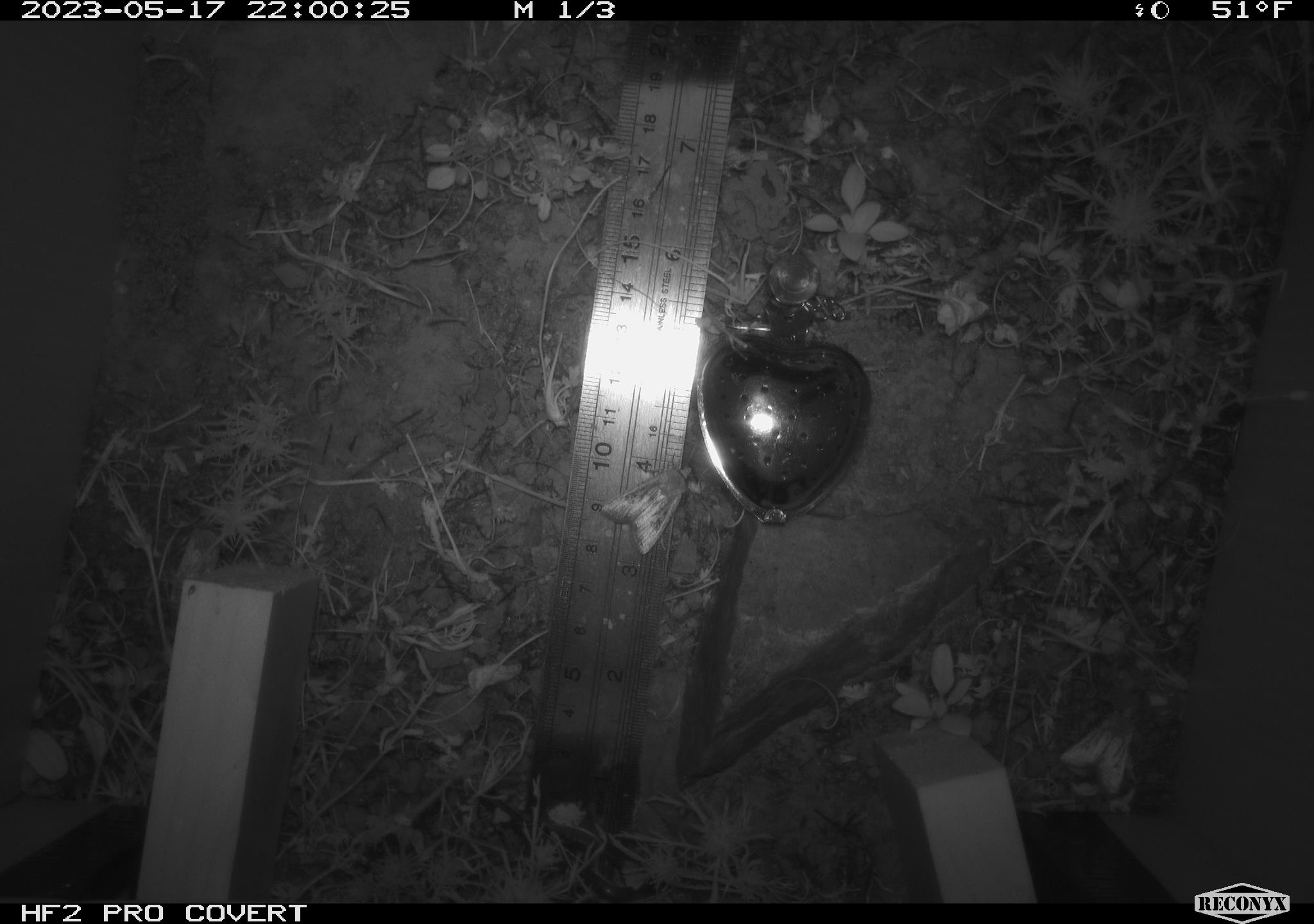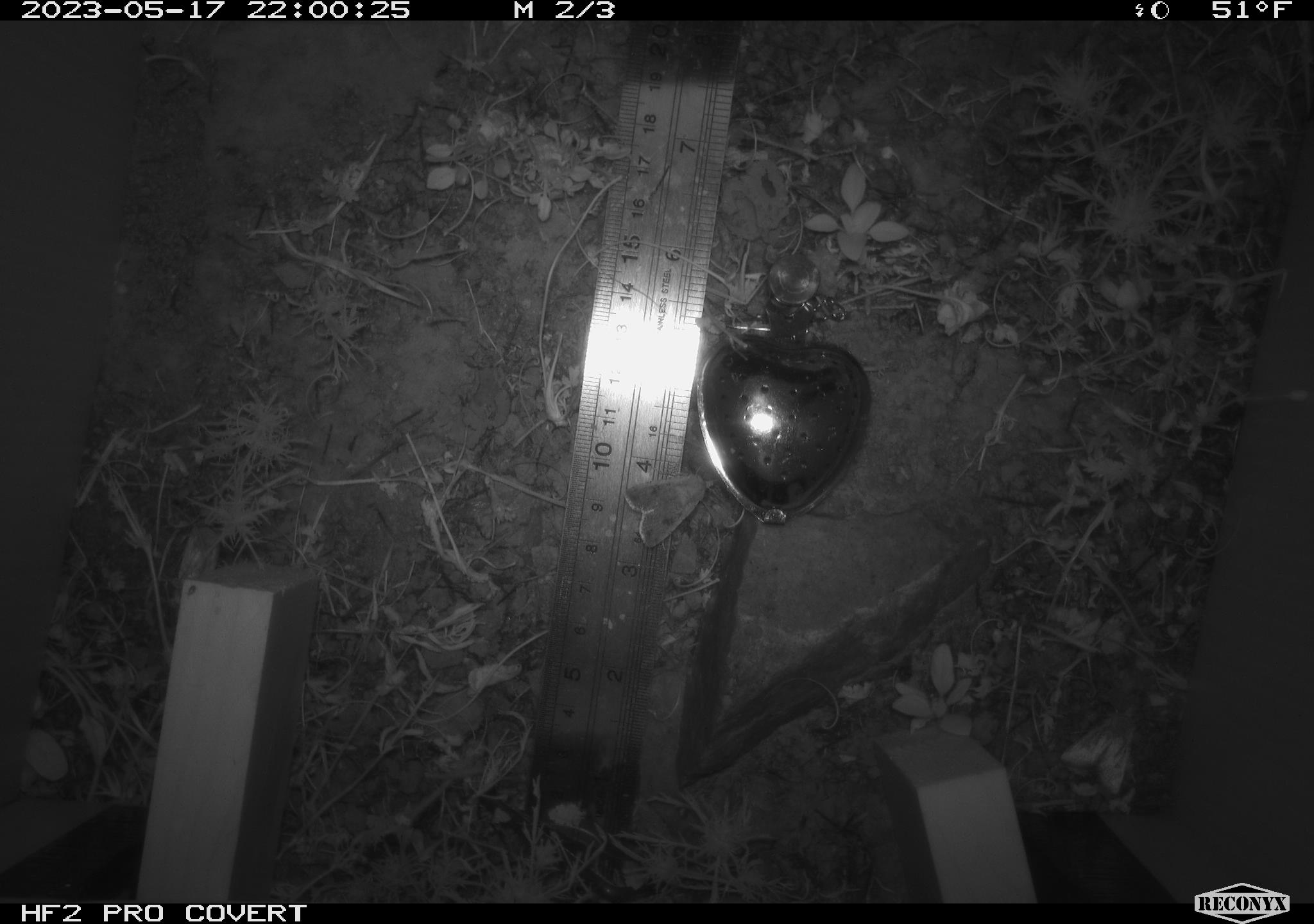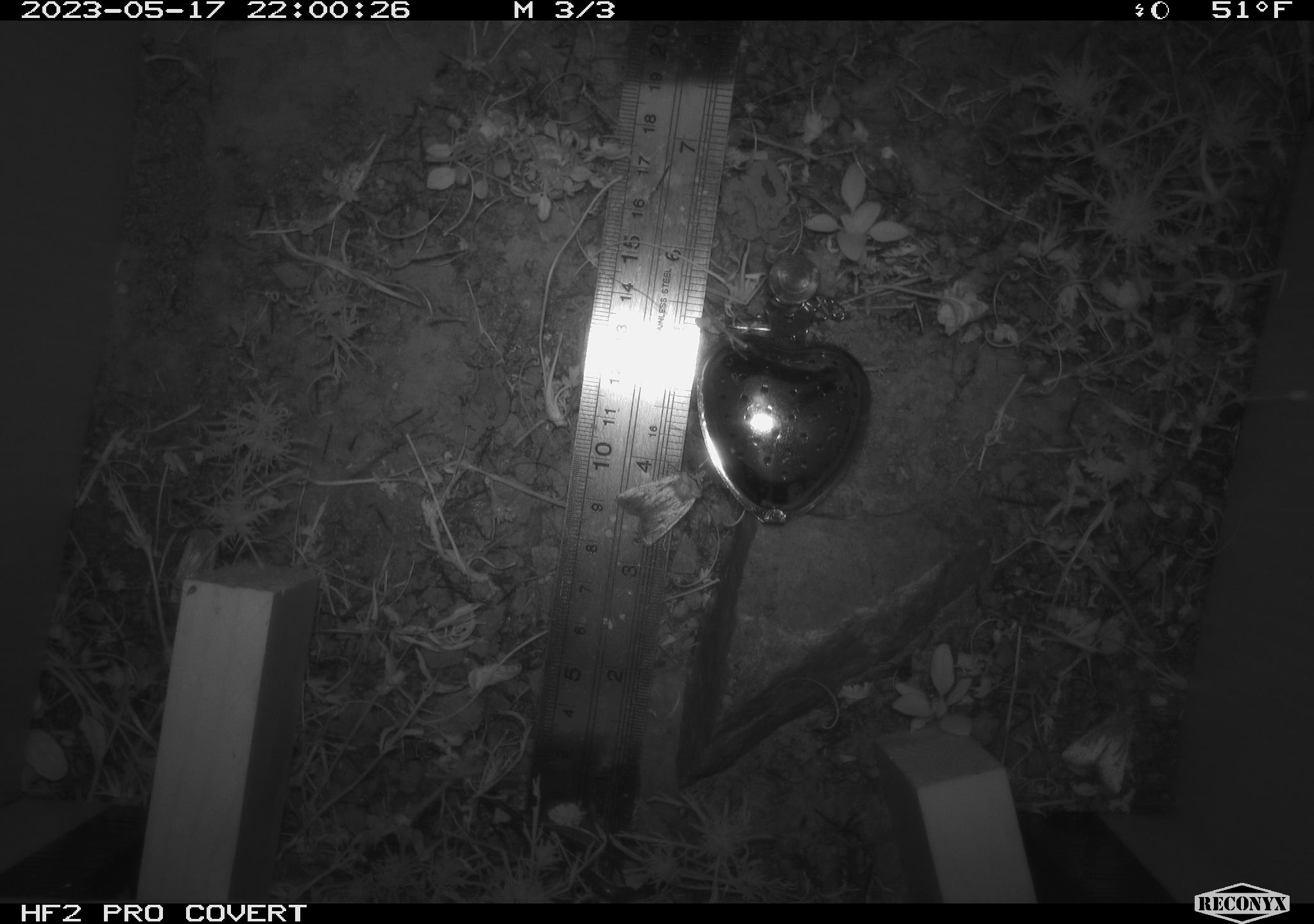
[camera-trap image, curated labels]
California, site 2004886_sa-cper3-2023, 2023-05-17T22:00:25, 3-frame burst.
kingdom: Animalia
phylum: Arthropoda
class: Insecta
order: Lepidoptera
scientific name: Lepidoptera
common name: butterflies and moths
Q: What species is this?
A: Butterflies and moths (Lepidoptera).